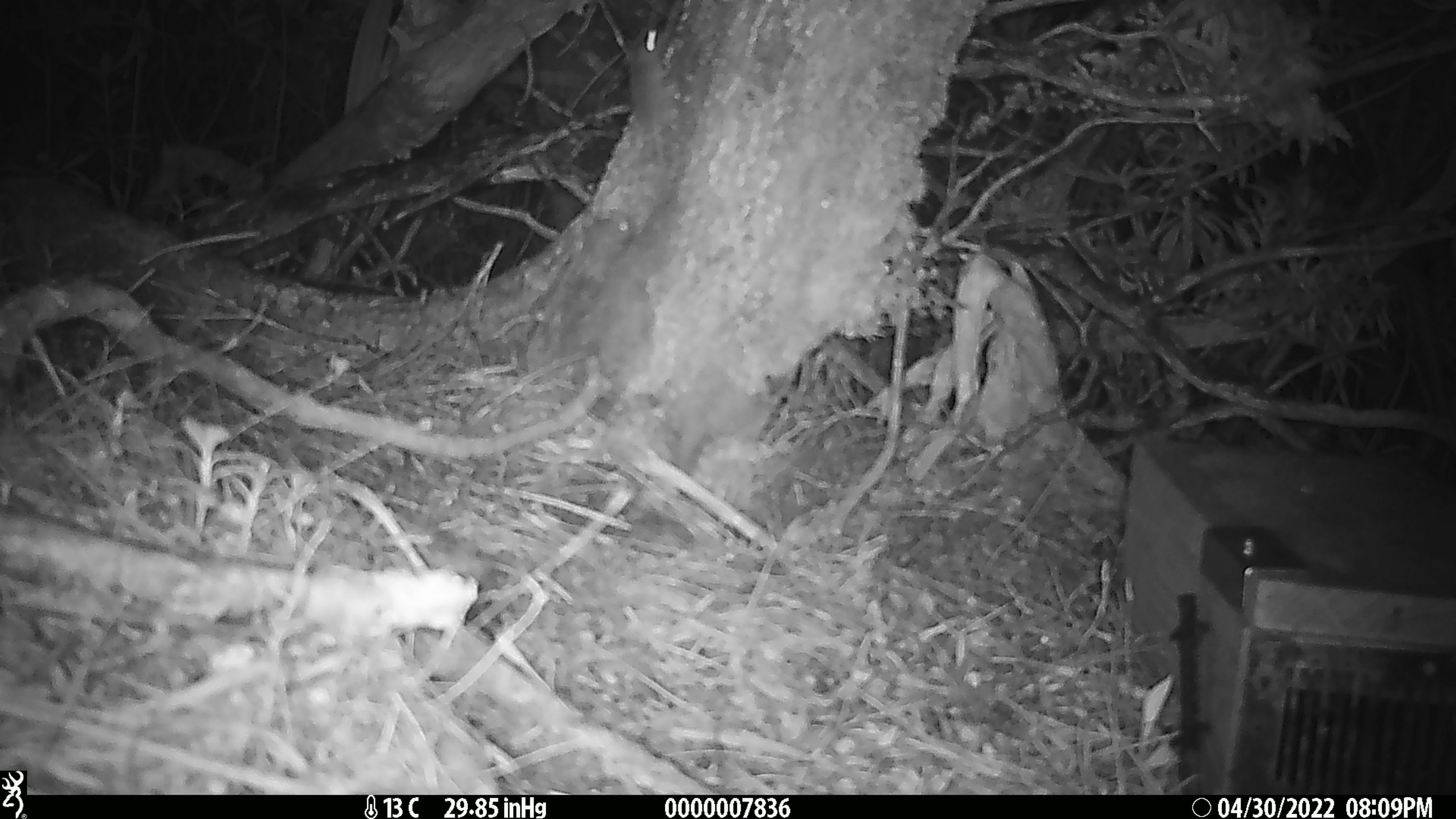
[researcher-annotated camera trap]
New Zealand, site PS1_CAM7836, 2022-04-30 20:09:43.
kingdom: Animalia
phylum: Chordata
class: Mammalia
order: Rodentia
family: Muridae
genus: Mus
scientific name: Mus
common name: mouse